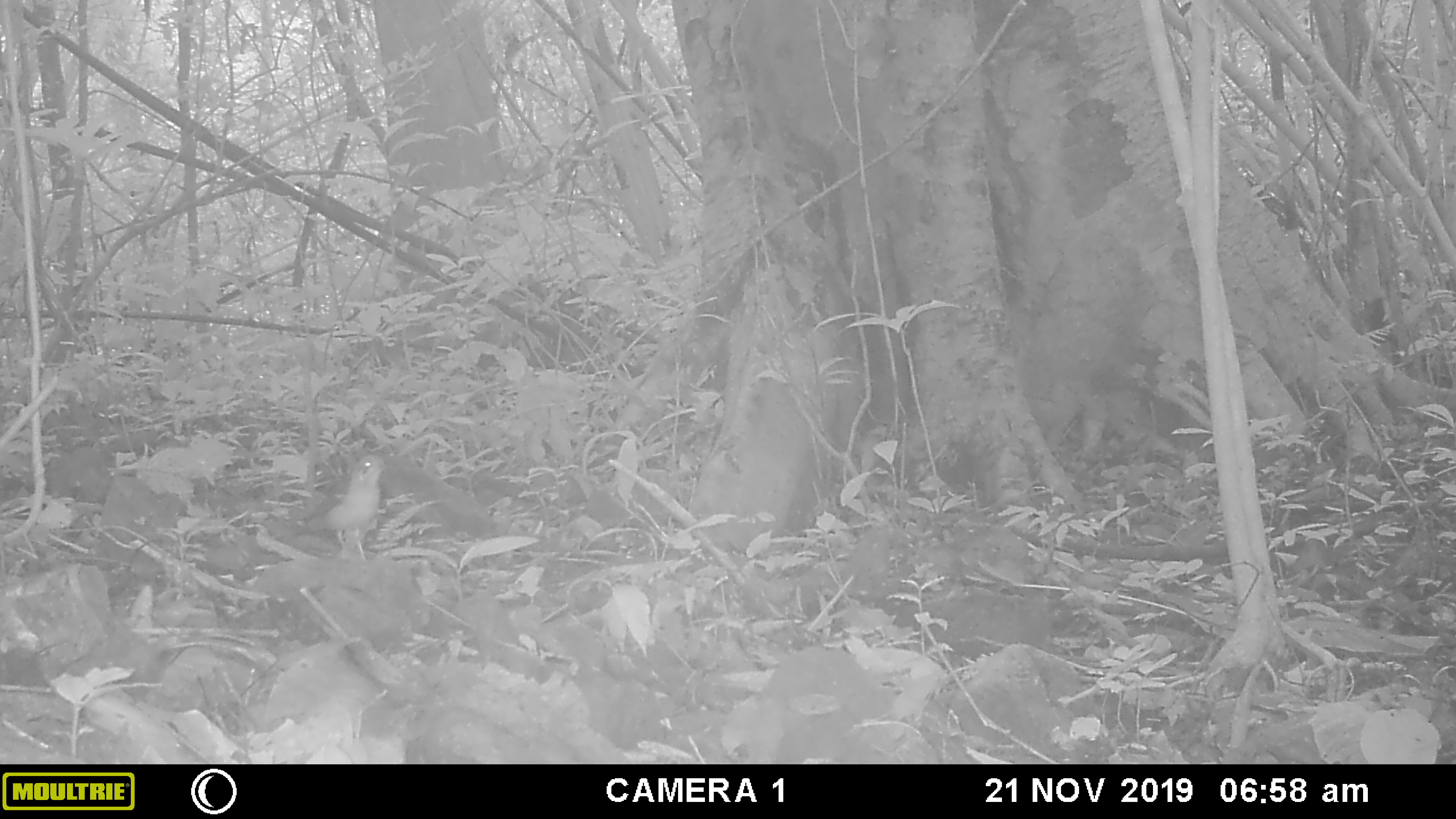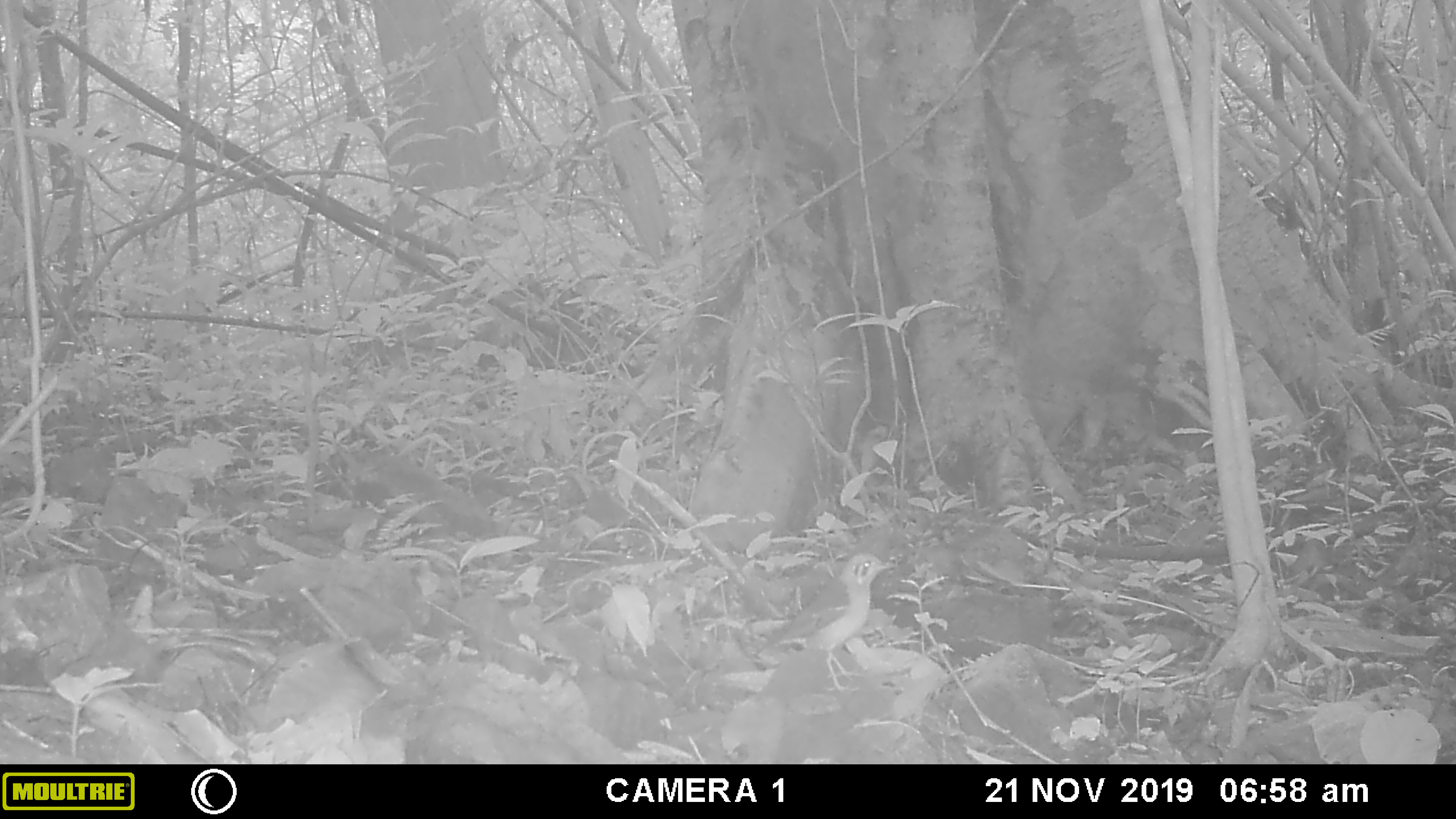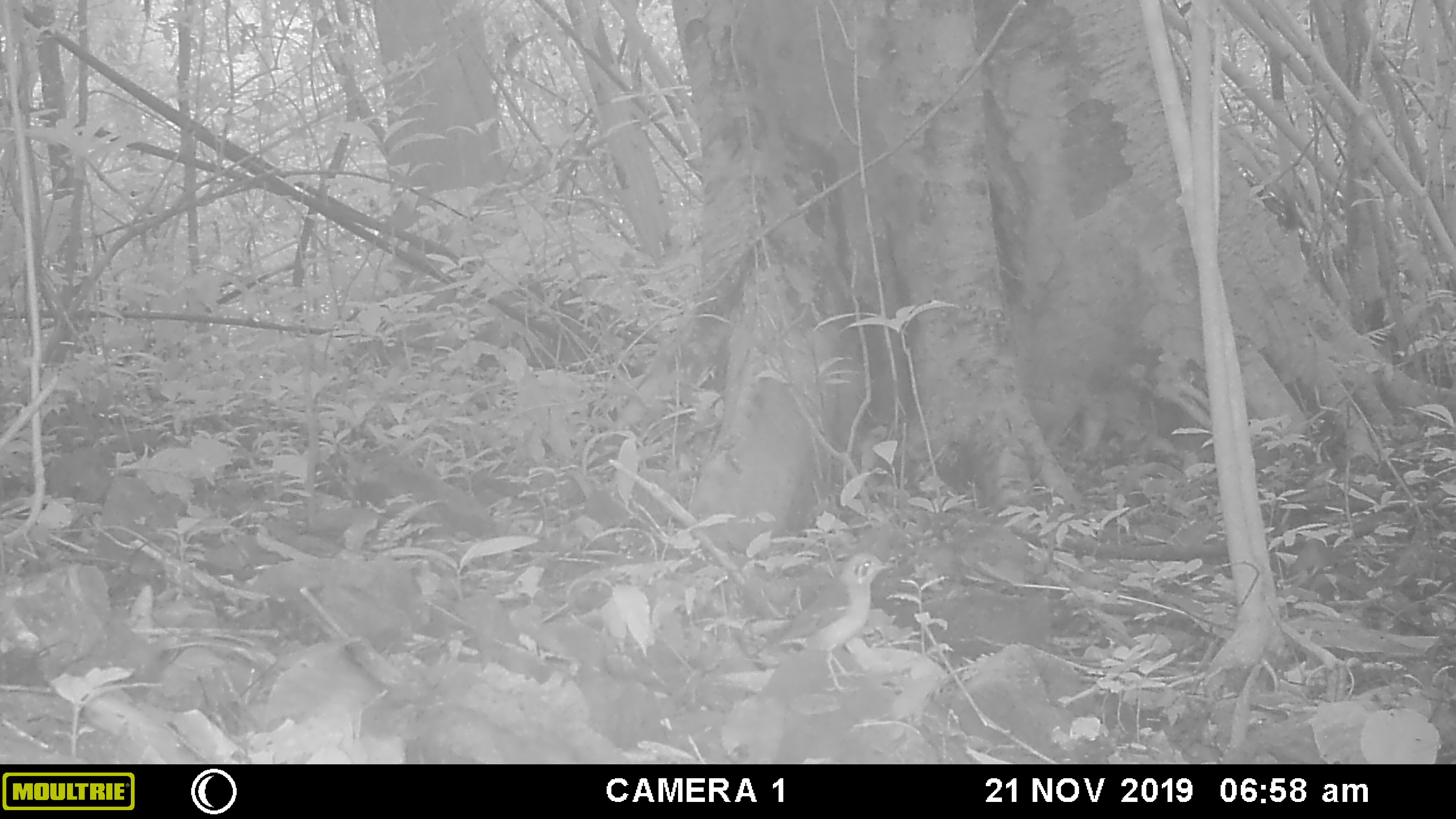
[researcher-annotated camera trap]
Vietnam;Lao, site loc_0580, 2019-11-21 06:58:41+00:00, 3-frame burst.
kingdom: Animalia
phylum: Chordata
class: Aves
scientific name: Aves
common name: bird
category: unidentified bird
Unidentified bird (bird) (Aves). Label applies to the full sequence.